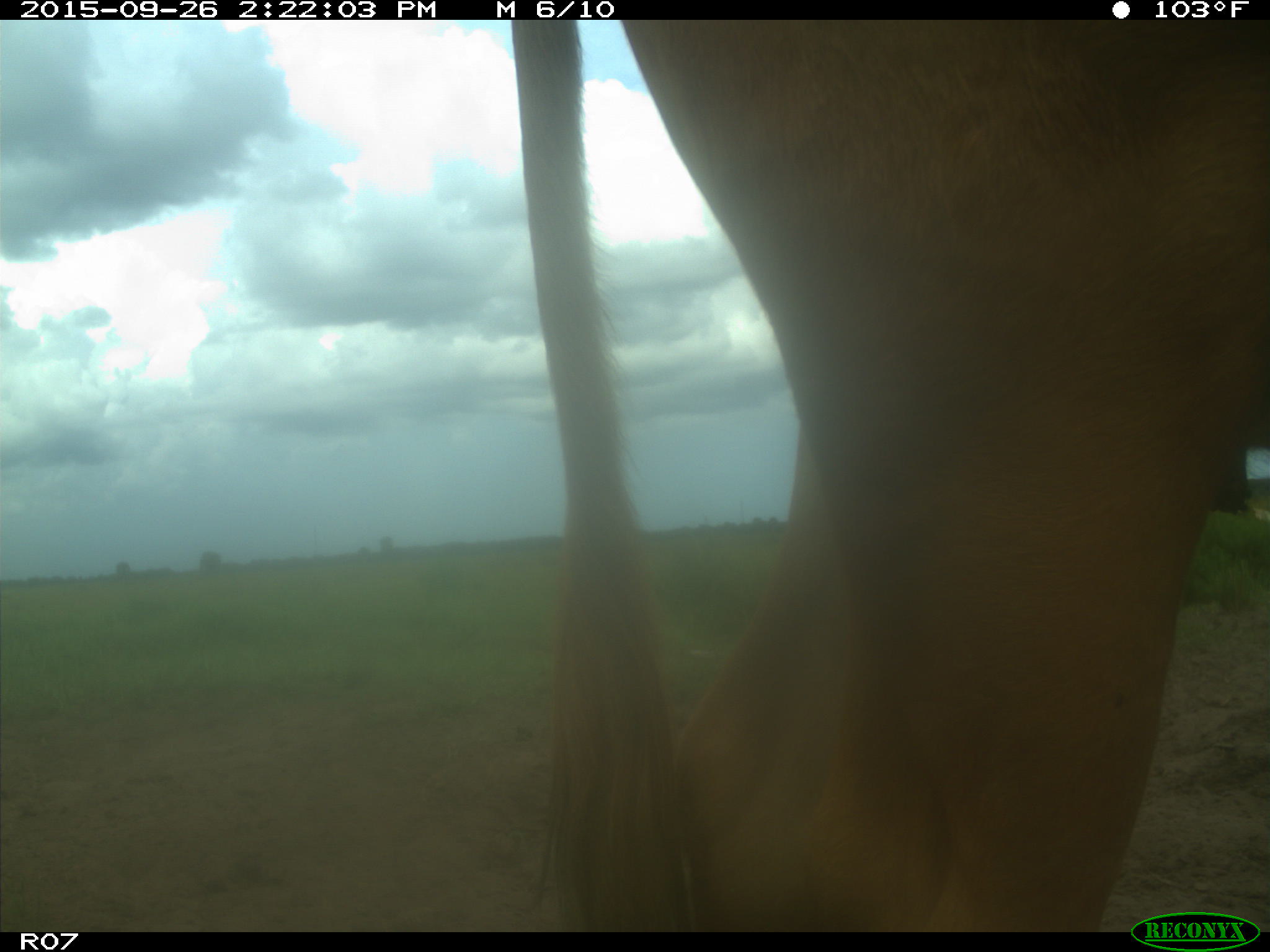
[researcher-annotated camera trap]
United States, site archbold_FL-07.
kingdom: Animalia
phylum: Chordata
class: Mammalia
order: Artiodactyla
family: Bovidae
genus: Bos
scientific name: Bos taurus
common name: domestic cow